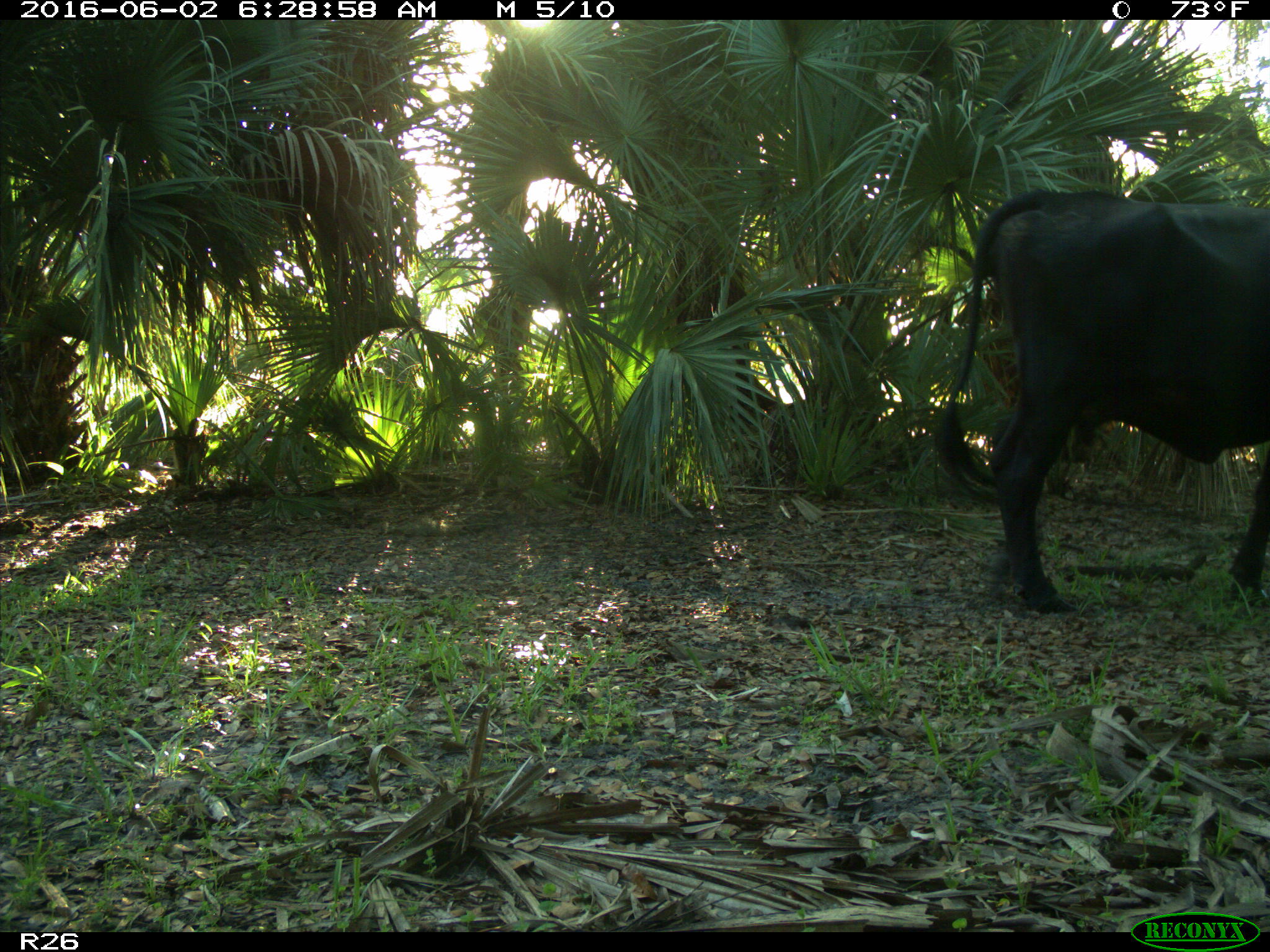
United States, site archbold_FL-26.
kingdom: Animalia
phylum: Chordata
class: Mammalia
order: Artiodactyla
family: Bovidae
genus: Bos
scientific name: Bos taurus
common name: domestic cow